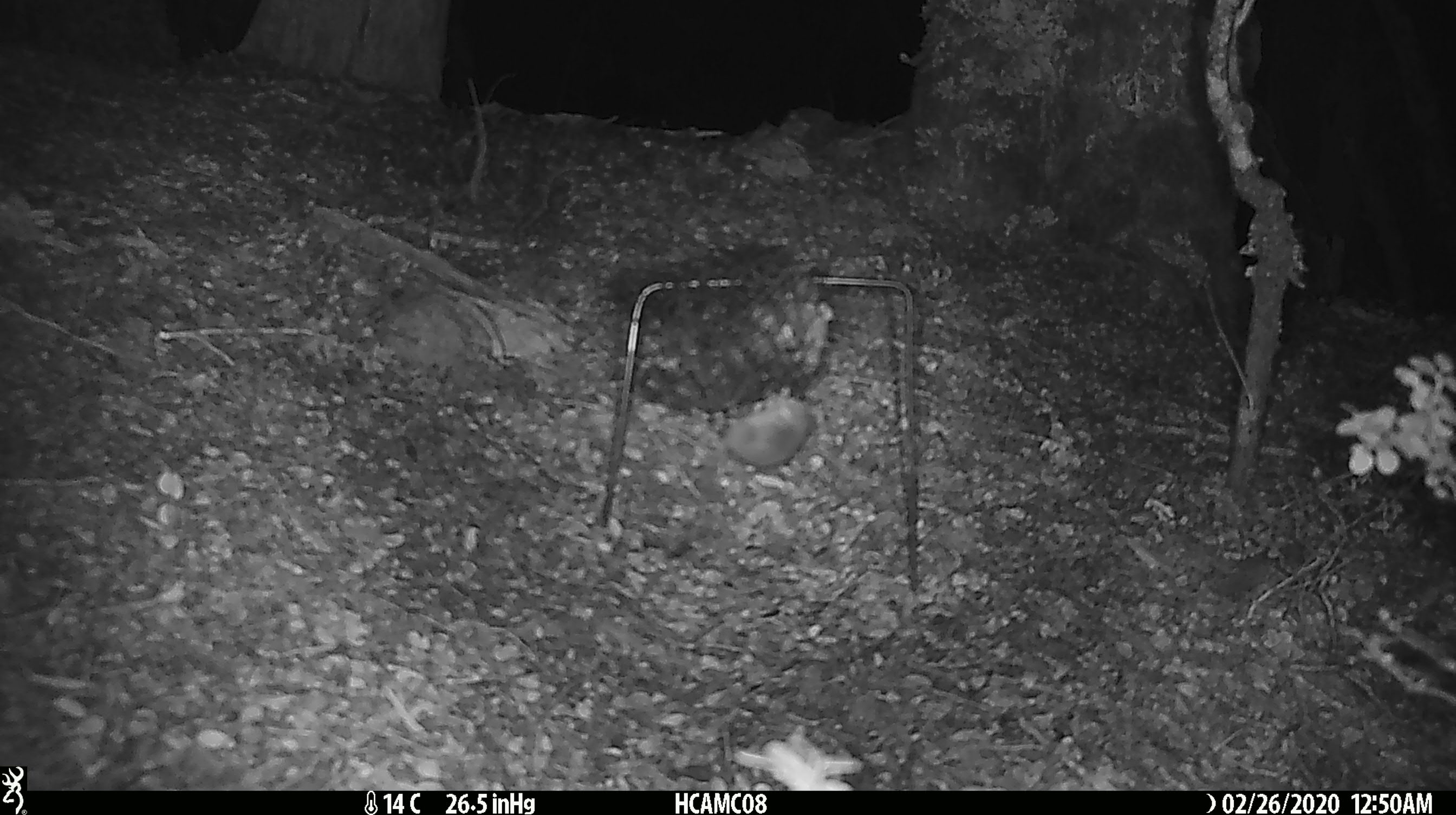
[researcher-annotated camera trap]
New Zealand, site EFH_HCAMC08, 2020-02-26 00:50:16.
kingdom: Animalia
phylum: Chordata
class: Mammalia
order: Rodentia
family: Muridae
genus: Mus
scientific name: Mus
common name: mouse